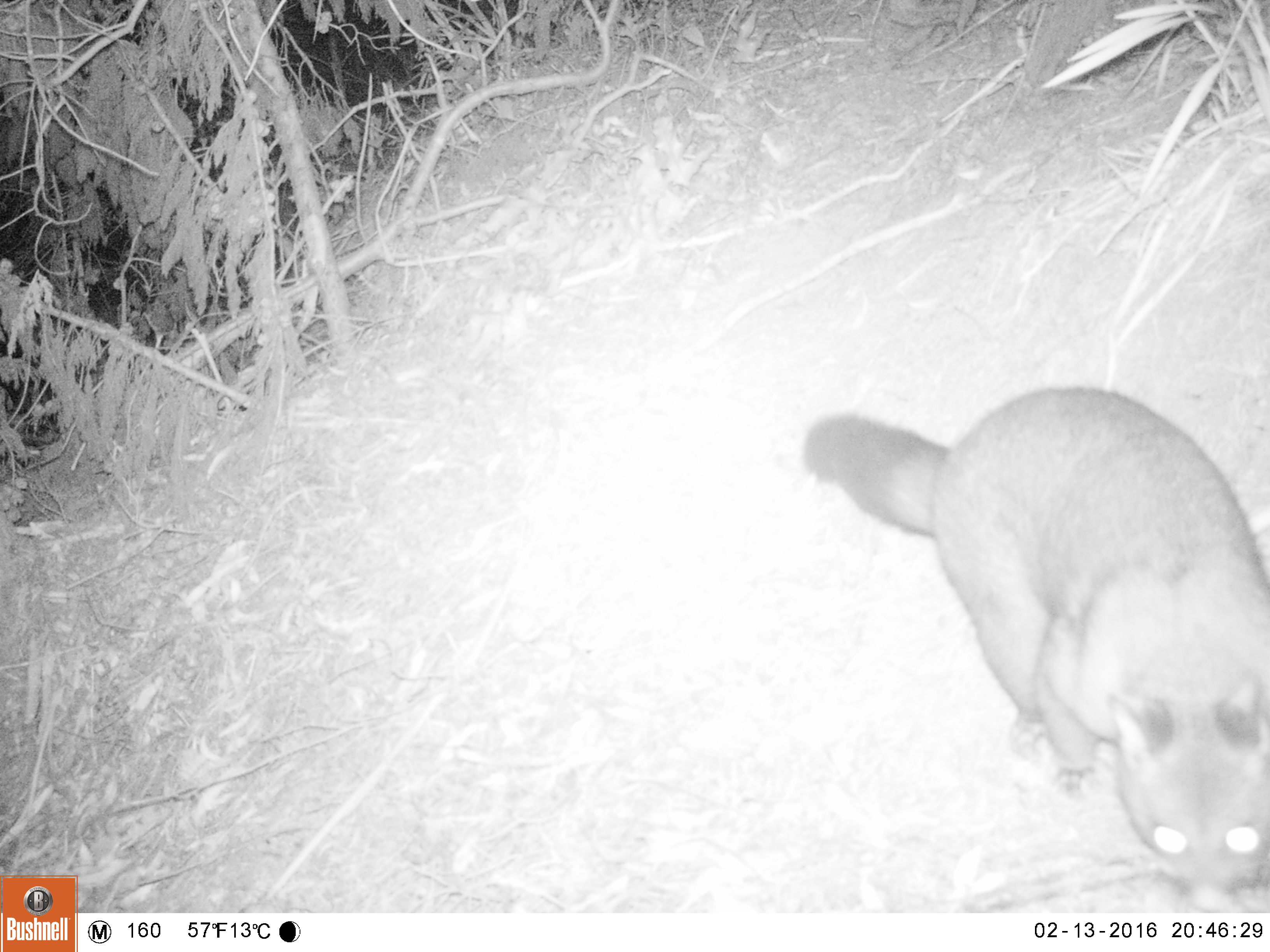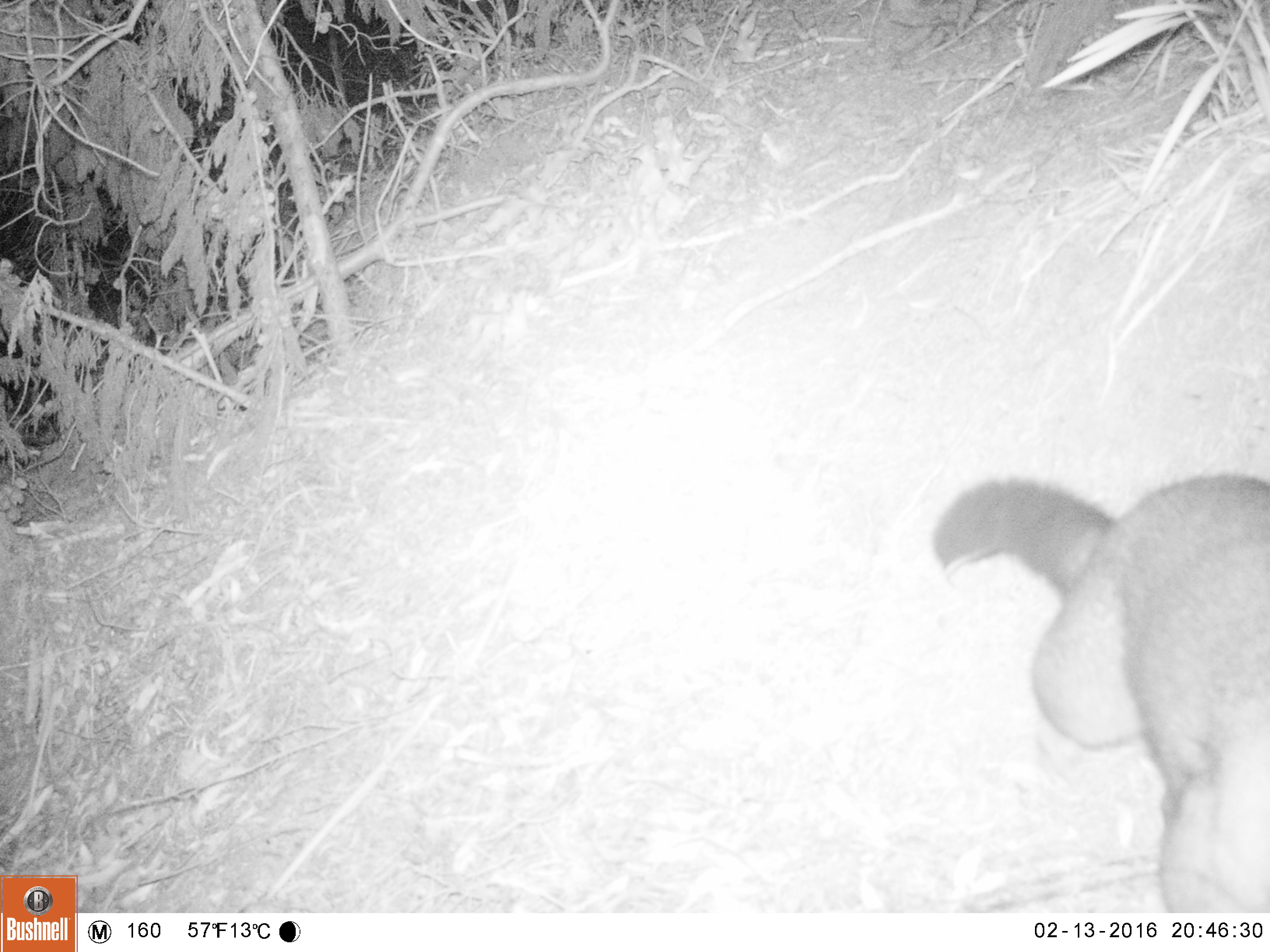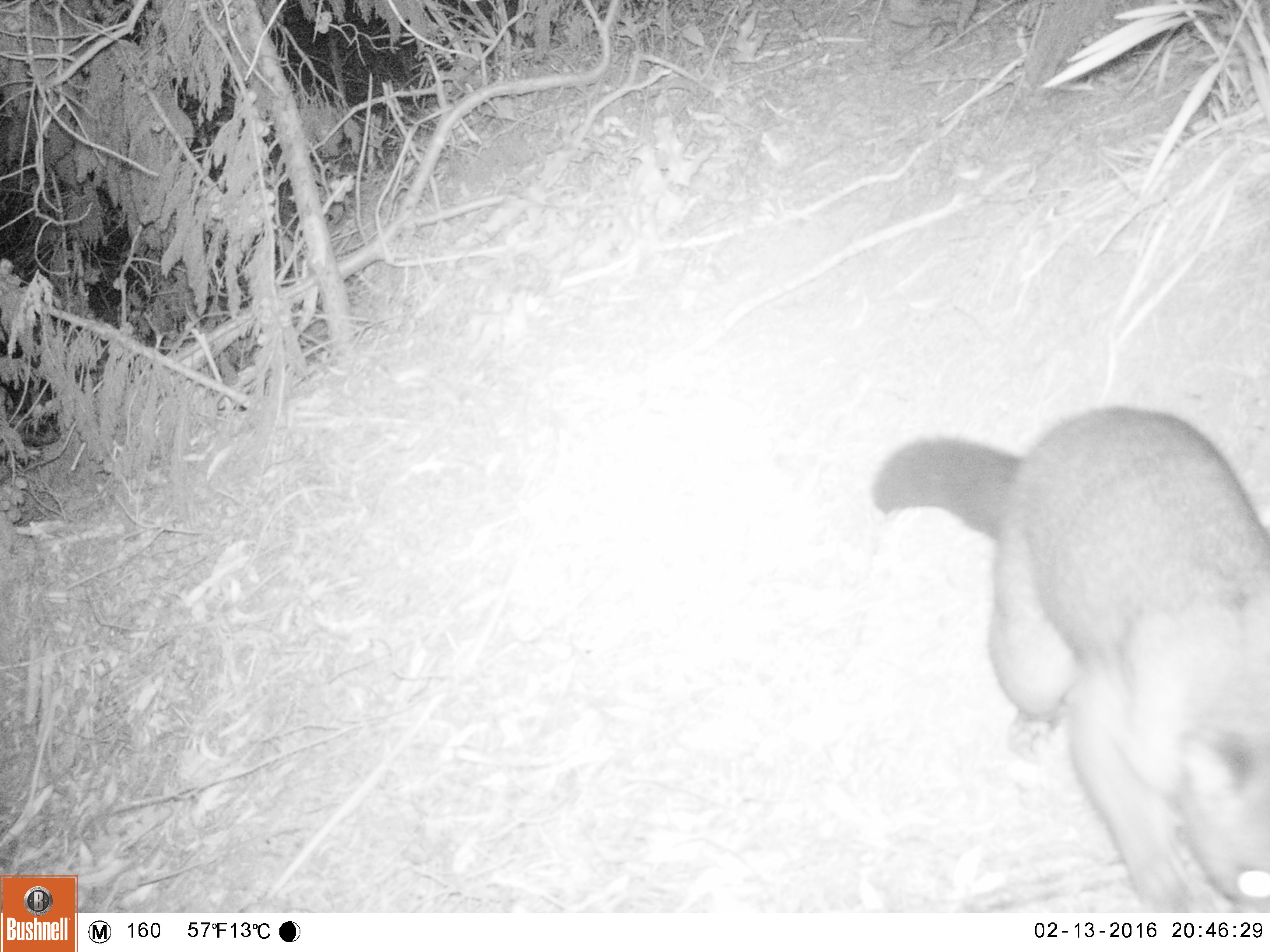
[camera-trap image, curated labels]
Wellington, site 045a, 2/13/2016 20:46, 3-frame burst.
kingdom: Animalia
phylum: Chordata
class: Mammalia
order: Didelphimorphia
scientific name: Didelphimorphia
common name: possum